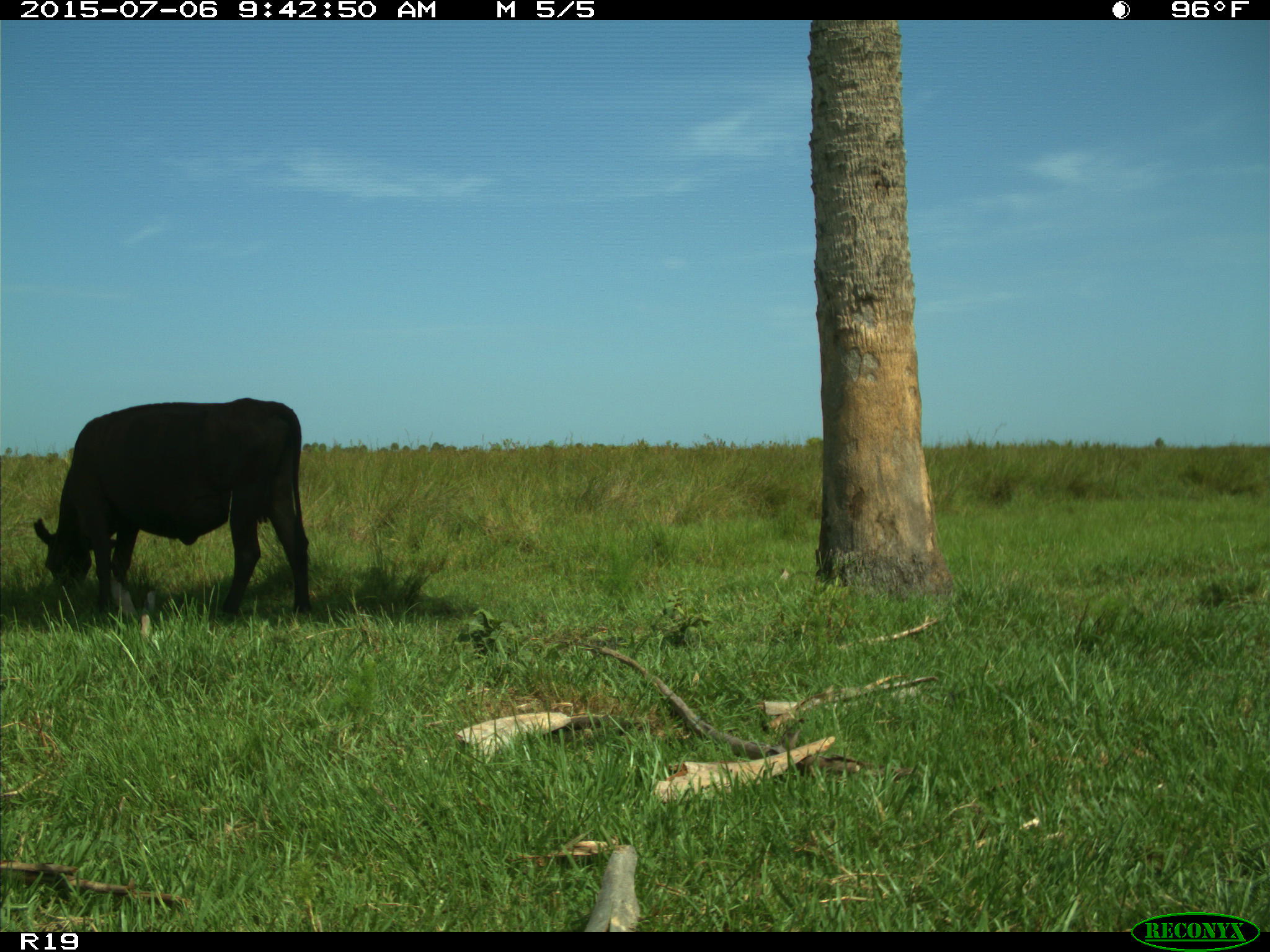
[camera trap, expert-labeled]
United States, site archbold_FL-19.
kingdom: Animalia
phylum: Chordata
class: Mammalia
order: Artiodactyla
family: Bovidae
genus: Bos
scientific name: Bos taurus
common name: domestic cow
Bos taurus (domestic cow).